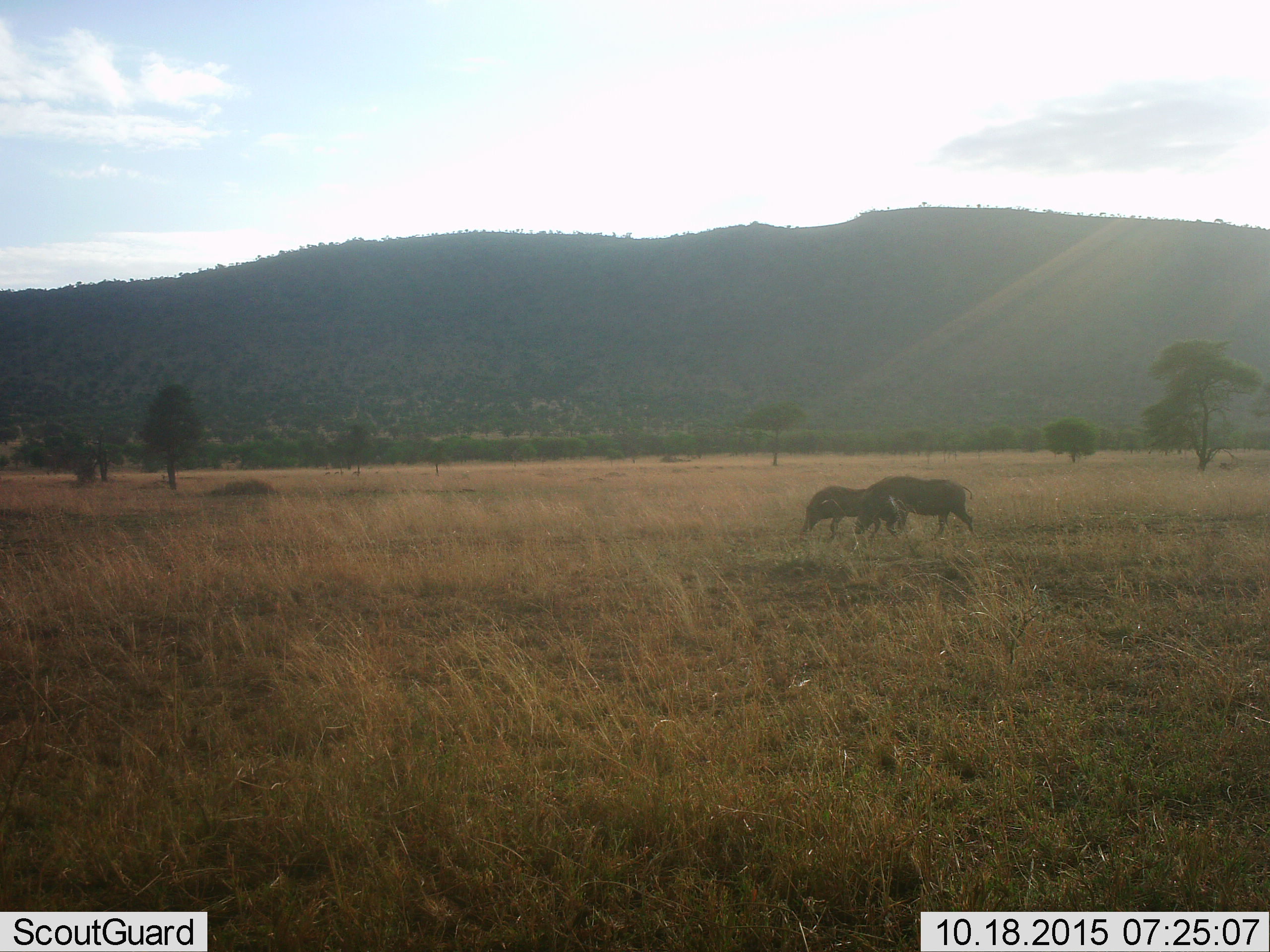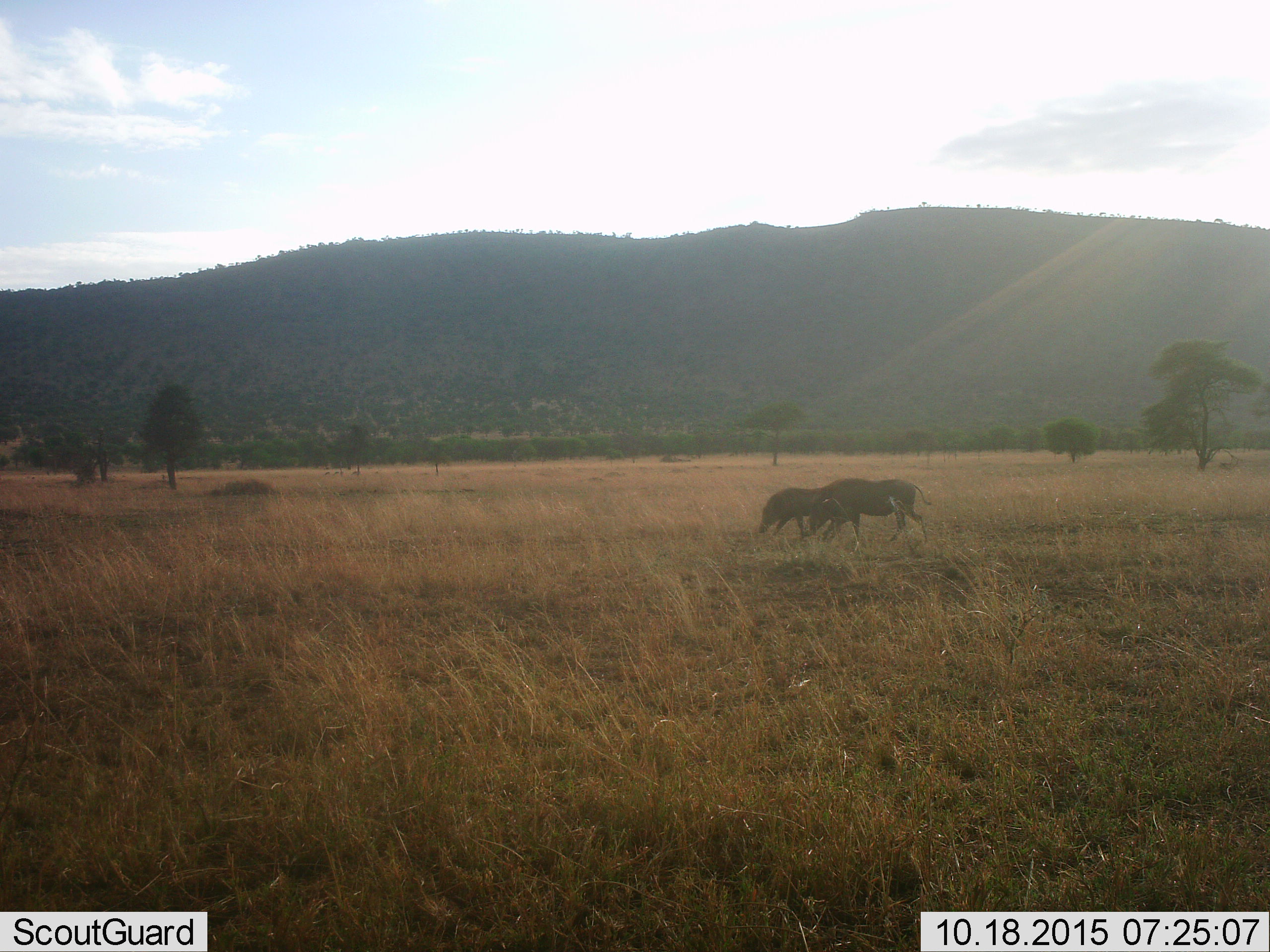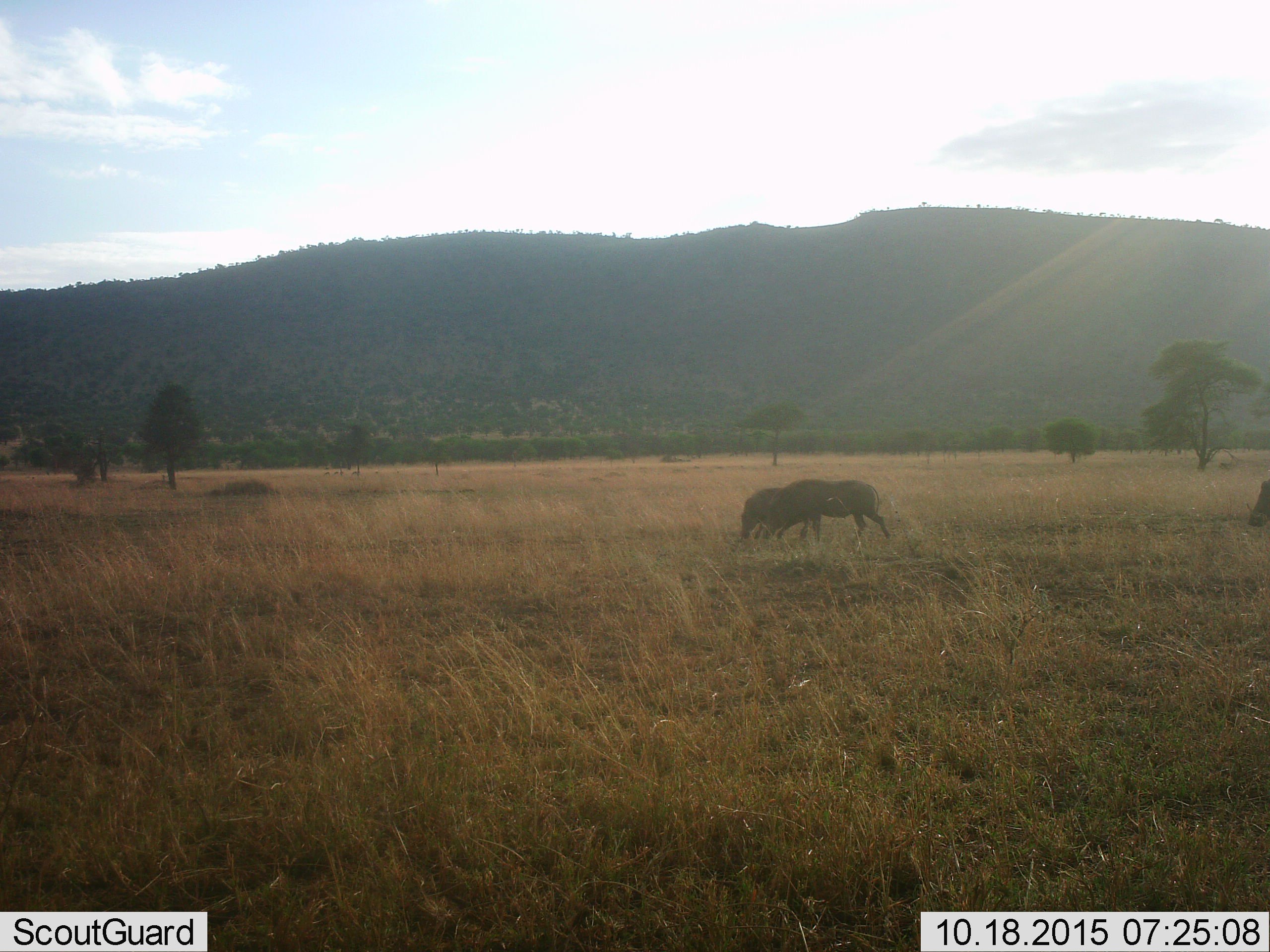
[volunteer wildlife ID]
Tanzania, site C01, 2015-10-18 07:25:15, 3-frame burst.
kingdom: Animalia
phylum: Chordata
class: Mammalia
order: Artiodactyla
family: Suidae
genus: Phacochoerus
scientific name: Phacochoerus africanus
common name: warthog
Warthog (Phacochoerus africanus), count 3. Behavior (volunteer vote fractions): standing 0%, resting 0%, moving 86%, interacting 14%. Young present (vote fraction): 0%. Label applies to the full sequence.